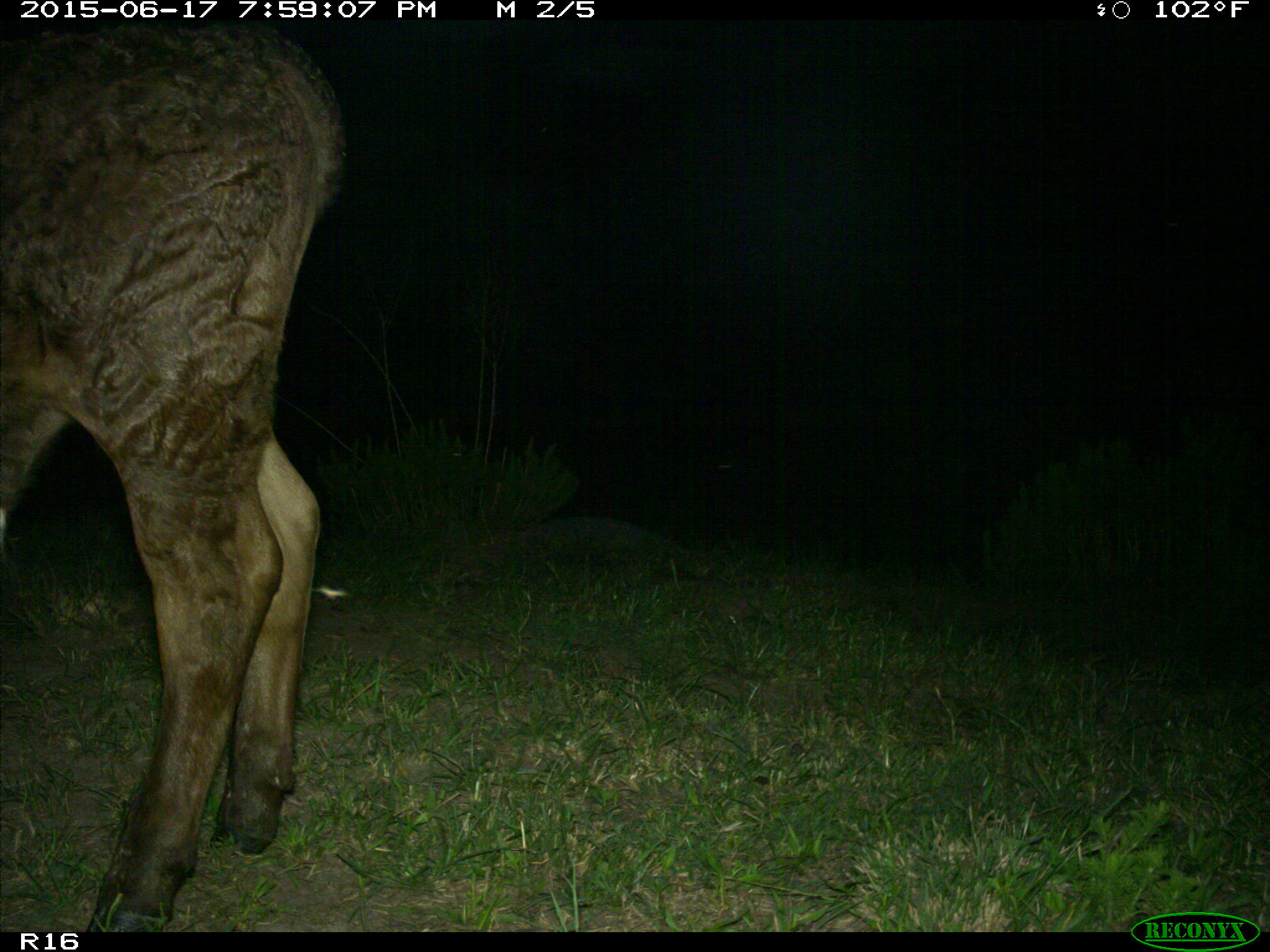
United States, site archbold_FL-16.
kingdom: Animalia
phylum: Chordata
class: Mammalia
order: Artiodactyla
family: Bovidae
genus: Bos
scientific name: Bos taurus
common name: domestic cow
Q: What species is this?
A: Bos taurus (domestic cow).